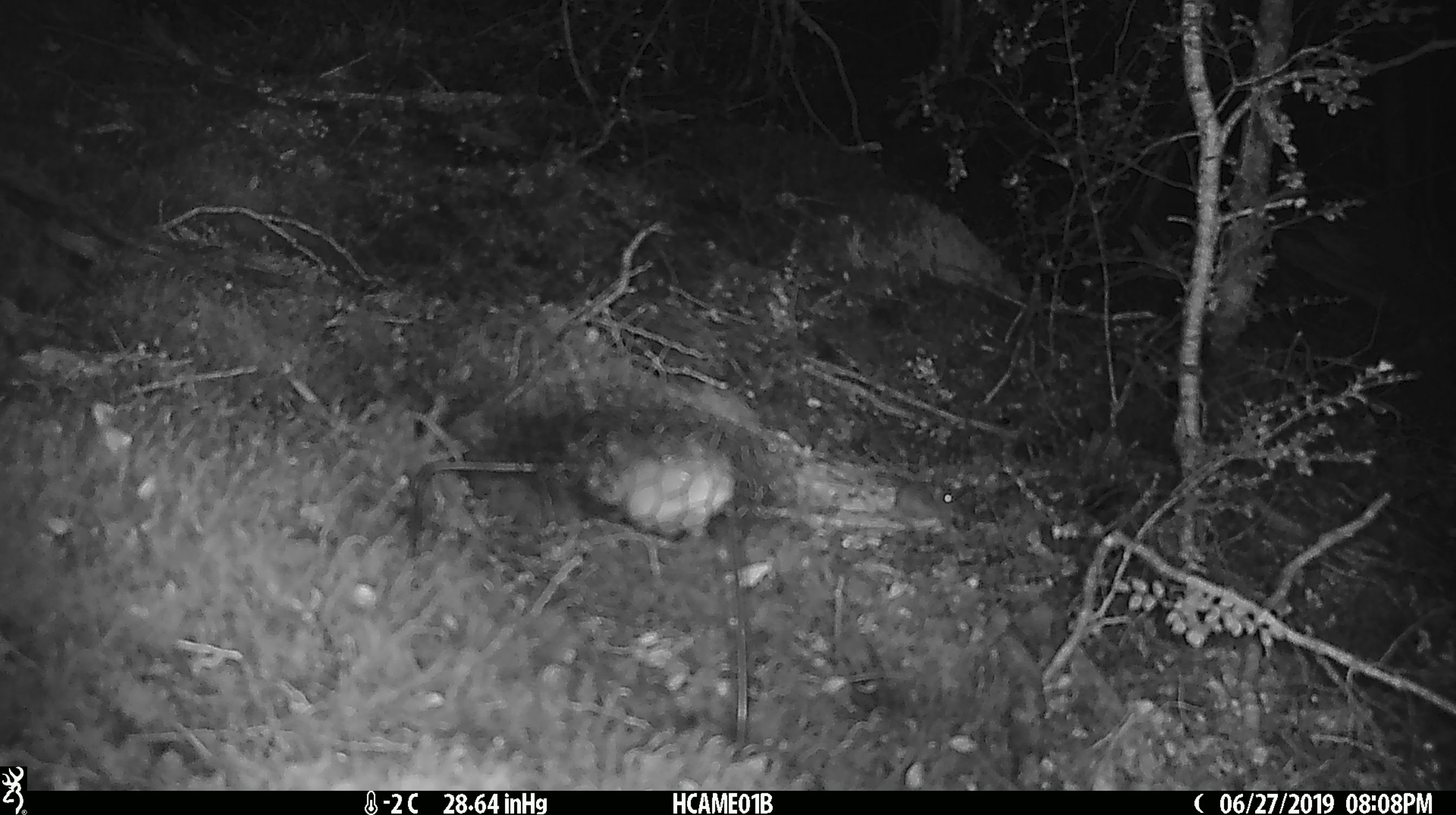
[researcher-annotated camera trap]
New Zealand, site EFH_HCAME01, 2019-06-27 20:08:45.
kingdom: Animalia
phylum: Chordata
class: Mammalia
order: Rodentia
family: Muridae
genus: Mus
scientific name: Mus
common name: mouse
Mouse (Mus).